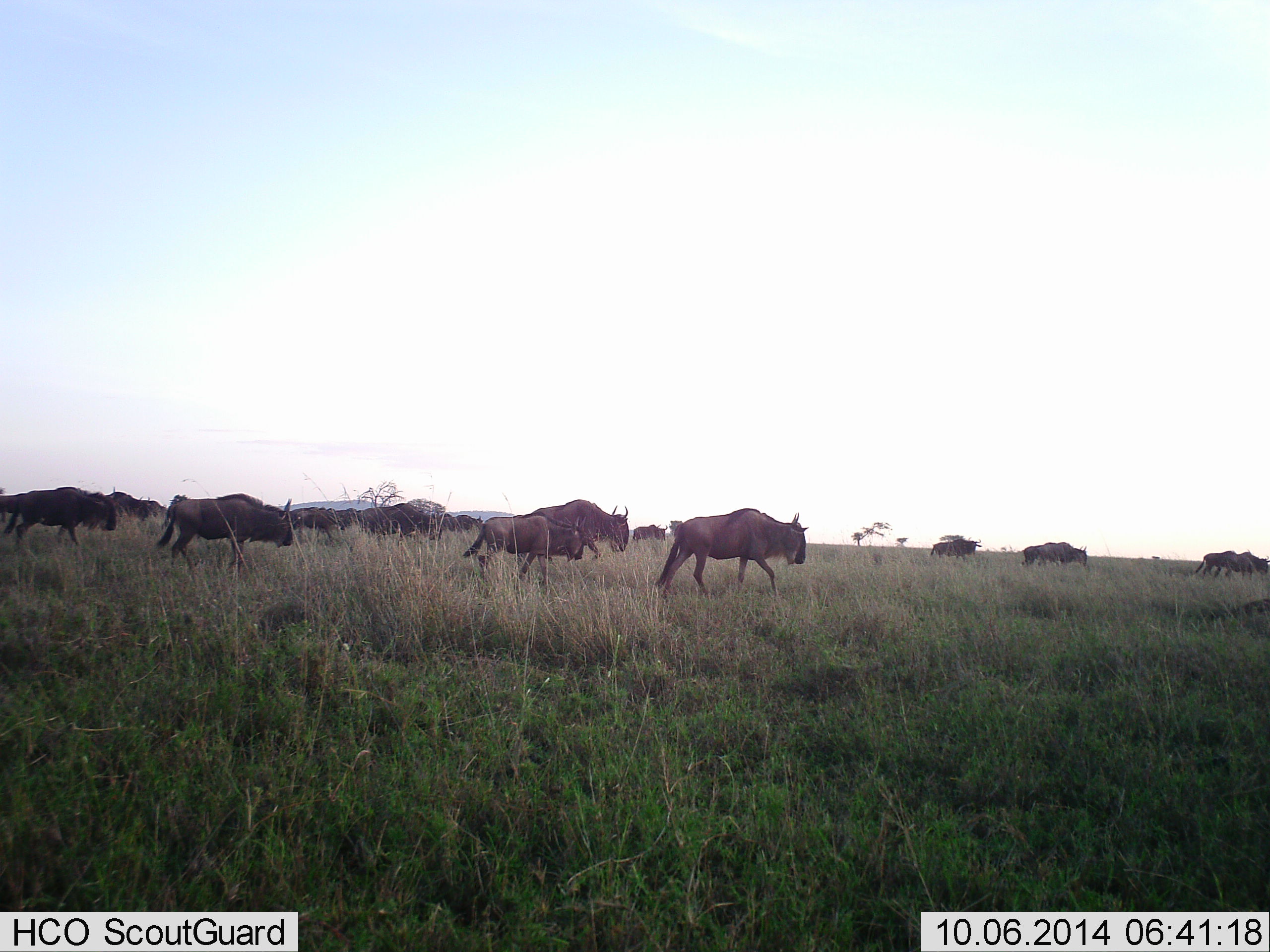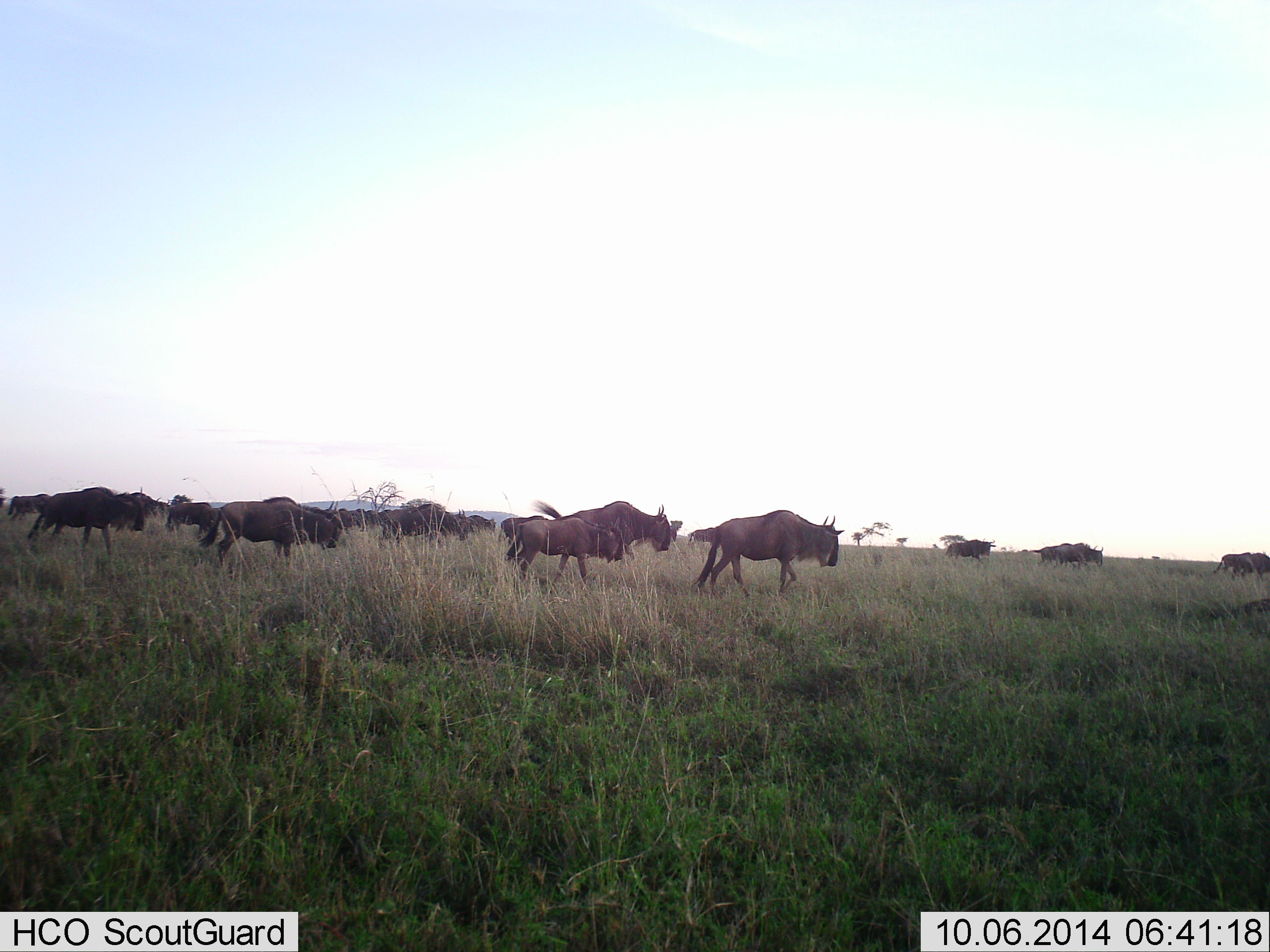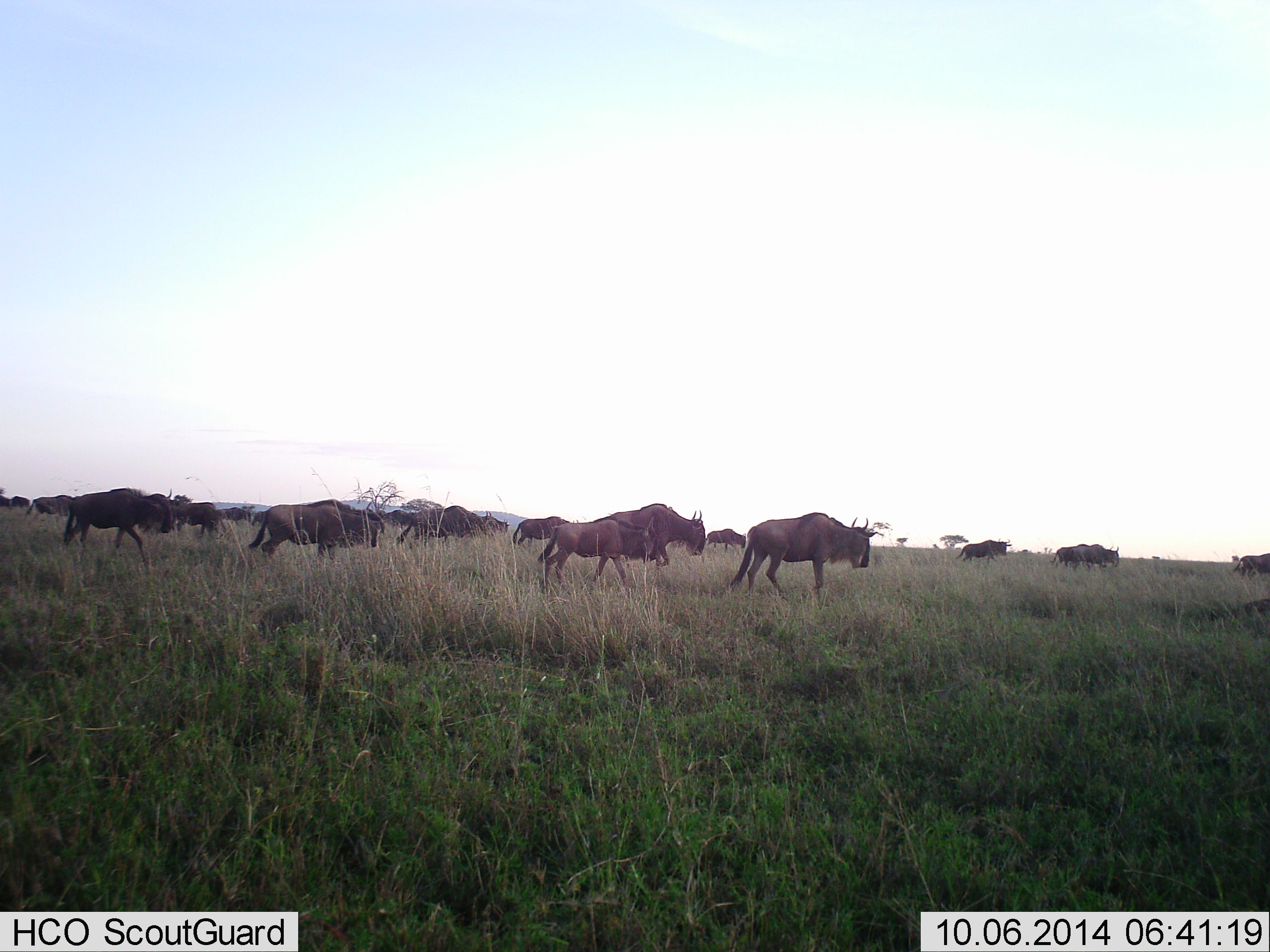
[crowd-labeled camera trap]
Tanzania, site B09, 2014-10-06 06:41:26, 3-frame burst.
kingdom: Animalia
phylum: Chordata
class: Mammalia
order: Artiodactyla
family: Bovidae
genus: Connochaetes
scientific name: Connochaetes taurinus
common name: blue wildebeest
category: wildebeest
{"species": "wildebeest (blue wildebeest) (Connochaetes taurinus)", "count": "11-50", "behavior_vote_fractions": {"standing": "0%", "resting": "0%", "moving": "100%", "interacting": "0%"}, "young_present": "0%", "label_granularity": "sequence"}